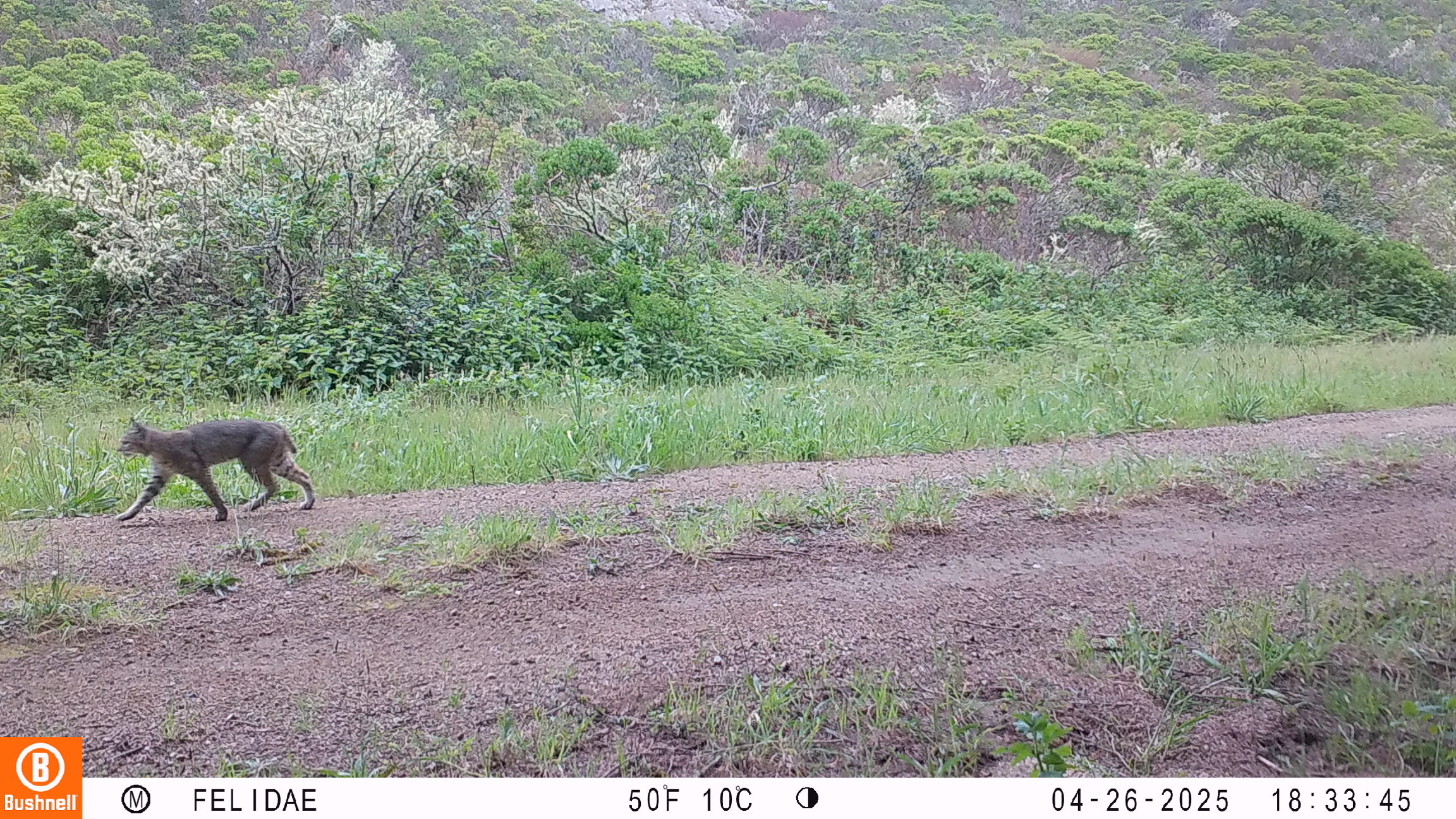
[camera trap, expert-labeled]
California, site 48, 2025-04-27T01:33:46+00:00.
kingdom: Animalia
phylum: Chordata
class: Mammalia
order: Carnivora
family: Felidae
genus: Lynx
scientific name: Lynx rufus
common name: bobcat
Bobcat (Lynx rufus).